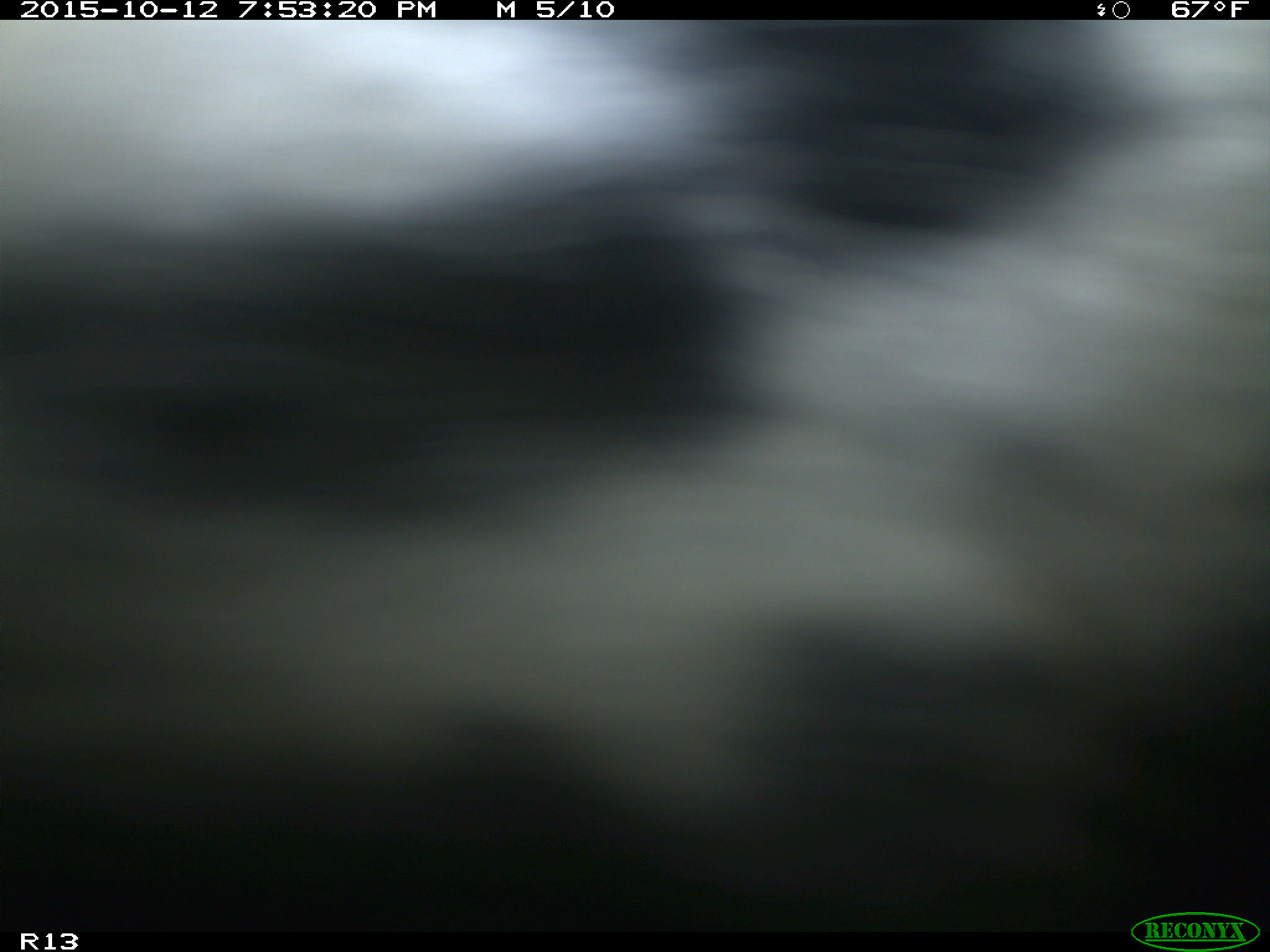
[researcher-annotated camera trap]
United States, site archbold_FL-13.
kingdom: Animalia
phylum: Chordata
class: Mammalia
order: Artiodactyla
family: Bovidae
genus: Bos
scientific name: Bos taurus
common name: domestic cow